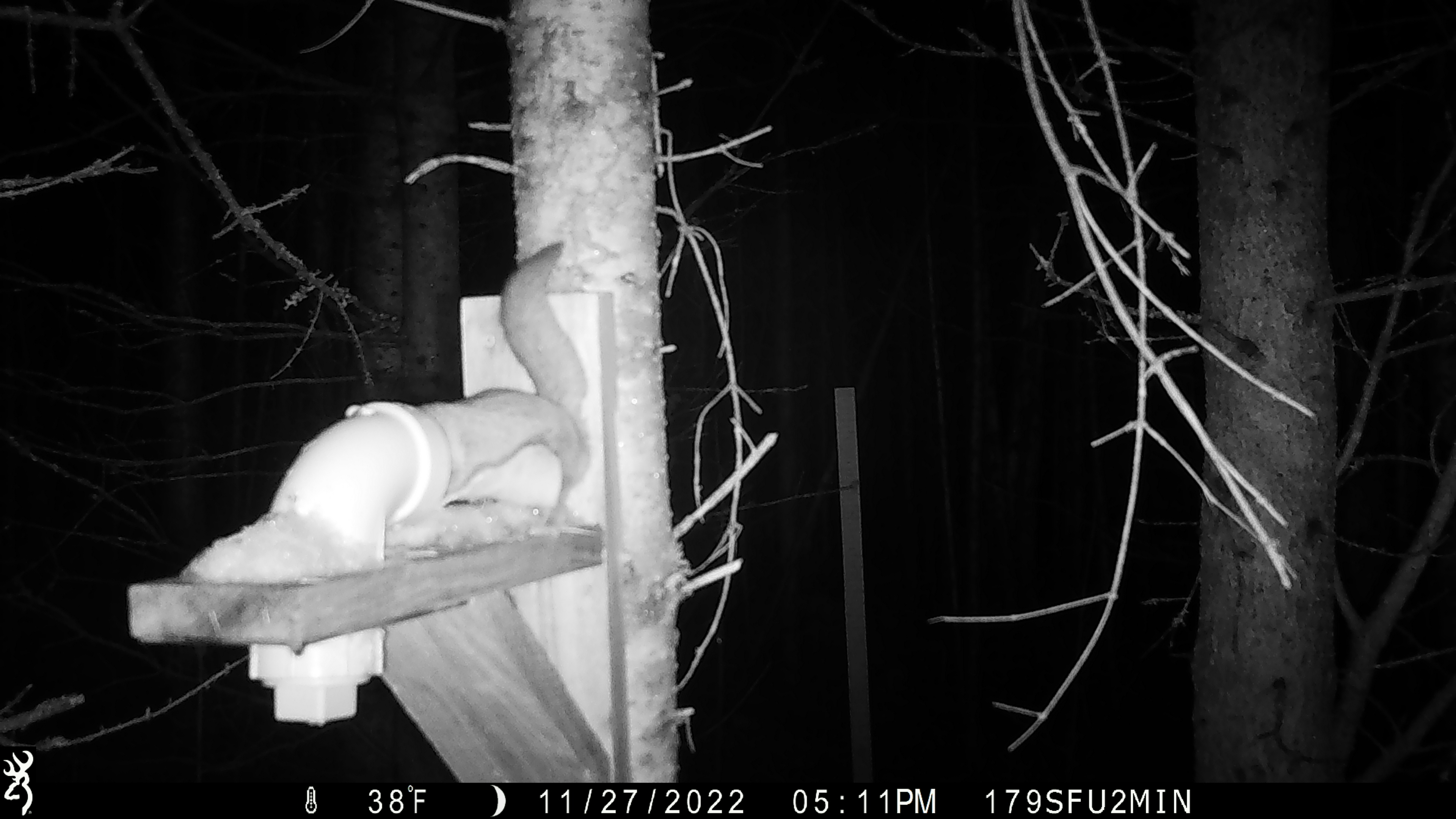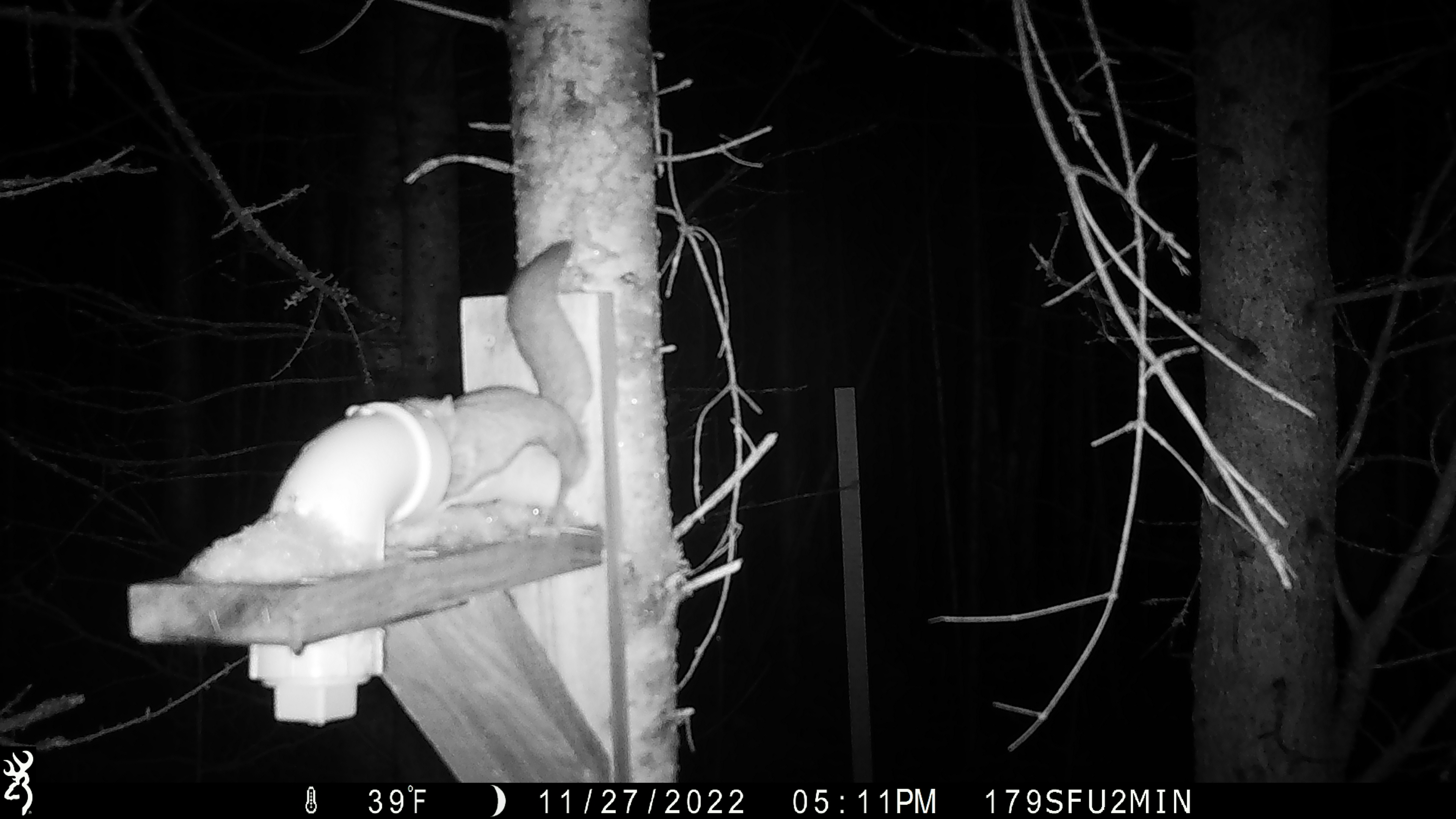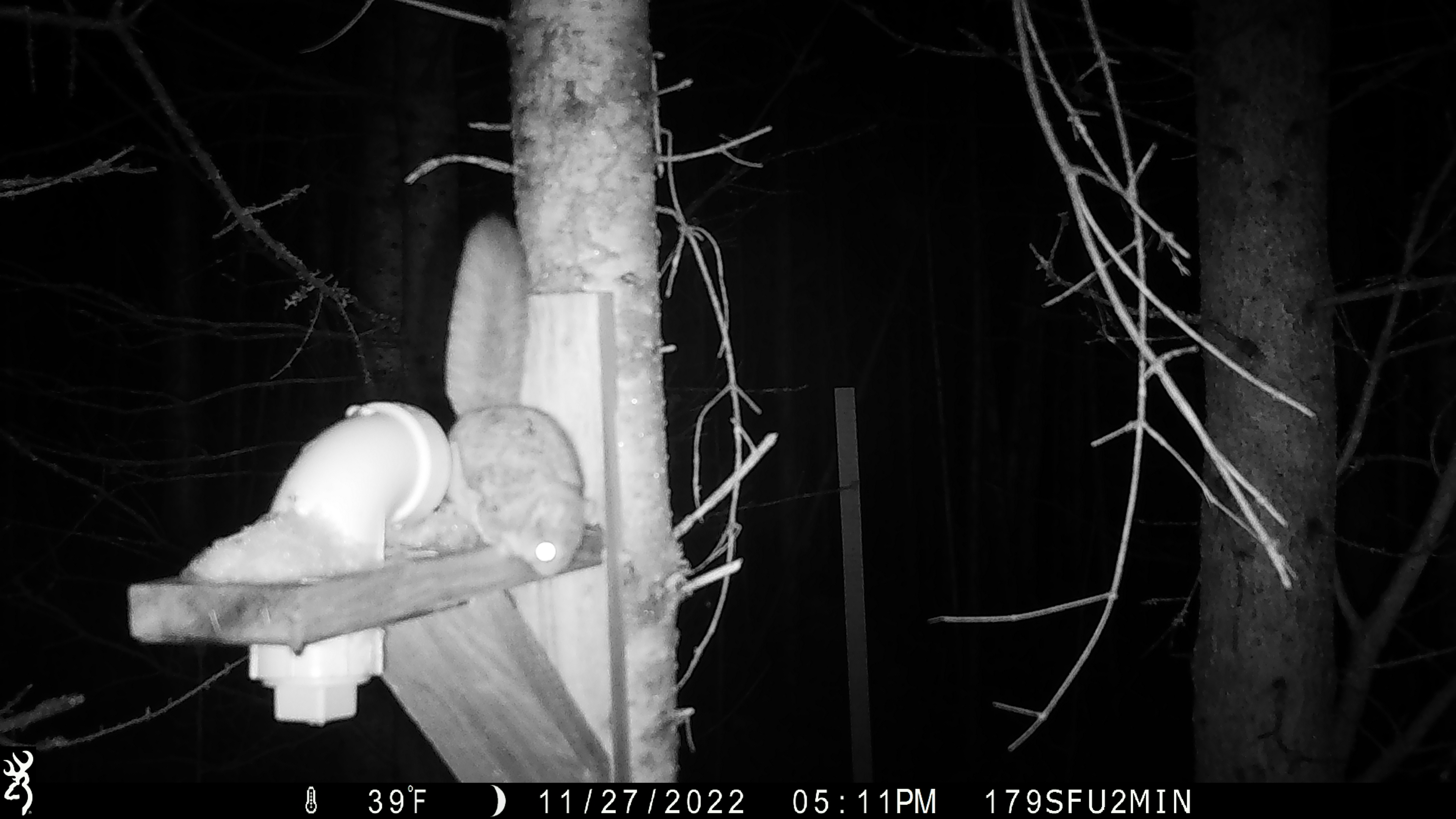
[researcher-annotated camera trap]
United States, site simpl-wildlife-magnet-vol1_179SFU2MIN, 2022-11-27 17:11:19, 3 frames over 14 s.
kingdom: Animalia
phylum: Chordata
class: Mammalia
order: Rodentia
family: Sciuridae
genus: Glaucomys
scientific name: Glaucomys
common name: flying squirrel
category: flying squirrel sp.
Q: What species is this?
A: Flying squirrel sp. (flying squirrel) (Glaucomys).